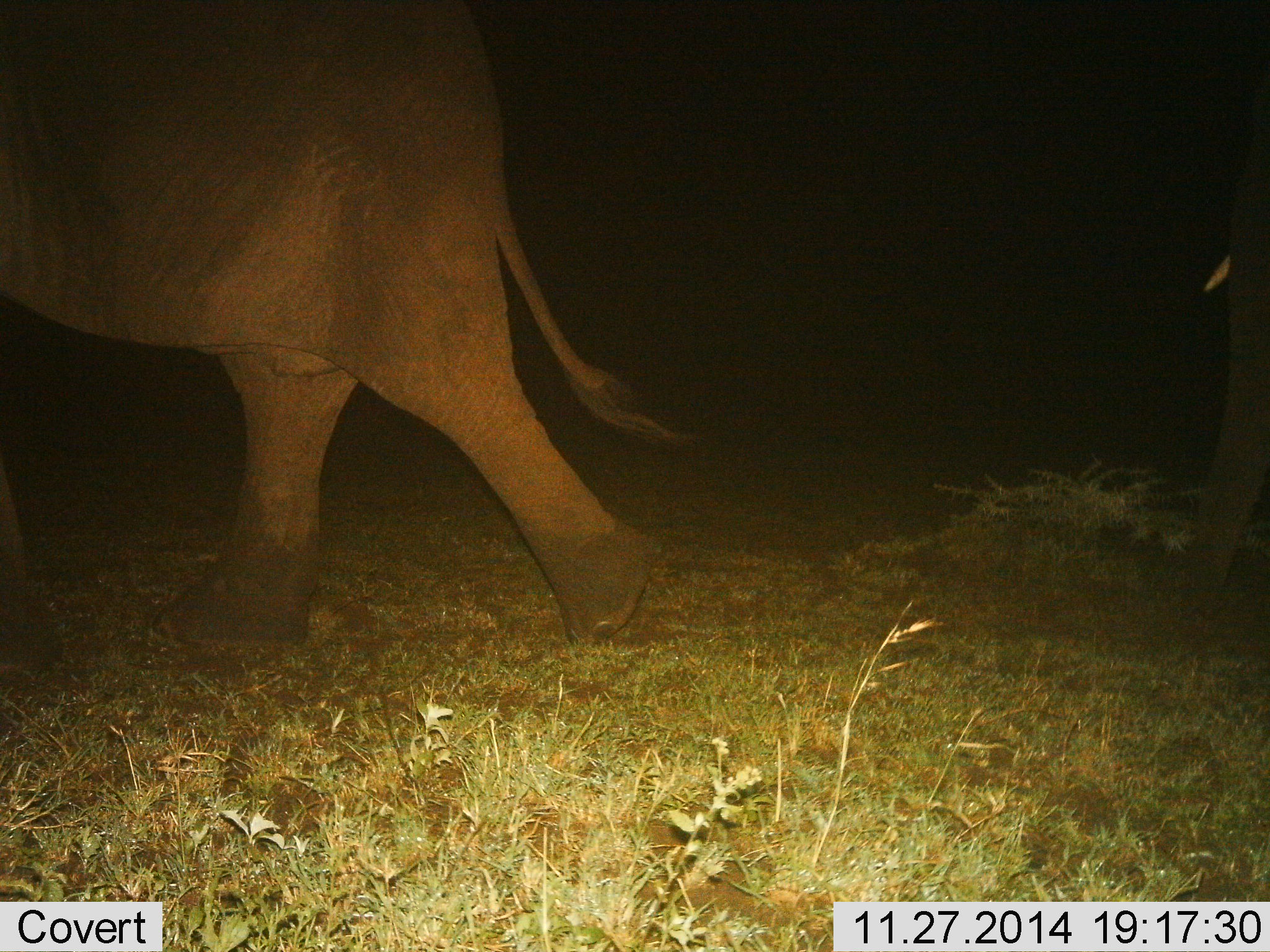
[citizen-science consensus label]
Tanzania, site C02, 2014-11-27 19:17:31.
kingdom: Animalia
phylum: Chordata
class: Mammalia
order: Proboscidea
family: Elephantidae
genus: Loxodonta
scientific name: Loxodonta africana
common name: african bush elephant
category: elephant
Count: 2.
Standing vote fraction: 10%.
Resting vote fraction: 0%.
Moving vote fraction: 100%.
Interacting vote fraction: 0%.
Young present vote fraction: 0%.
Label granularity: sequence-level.